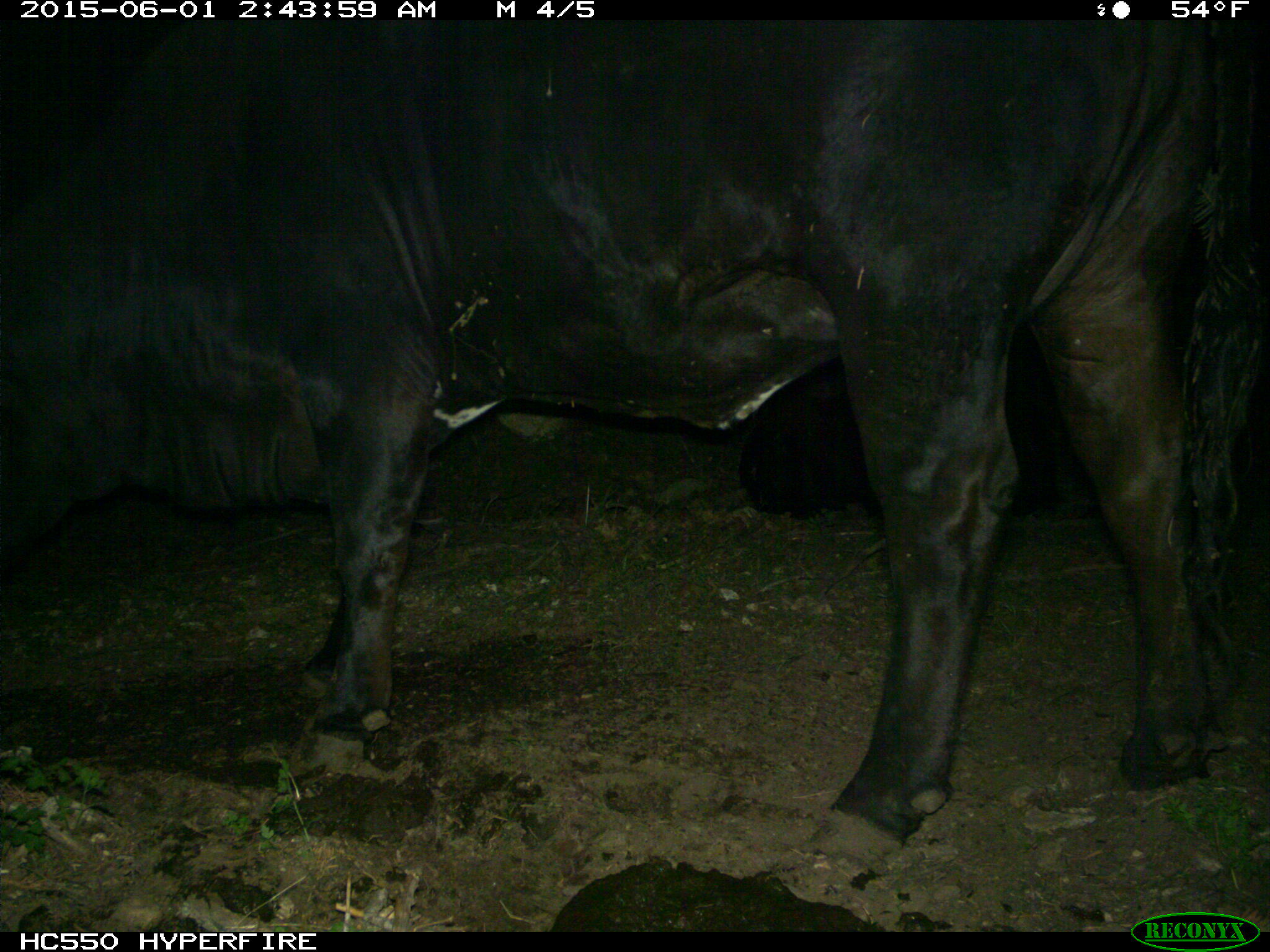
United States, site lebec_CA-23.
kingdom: Animalia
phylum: Chordata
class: Mammalia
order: Artiodactyla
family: Bovidae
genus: Bos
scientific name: Bos taurus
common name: domestic cow